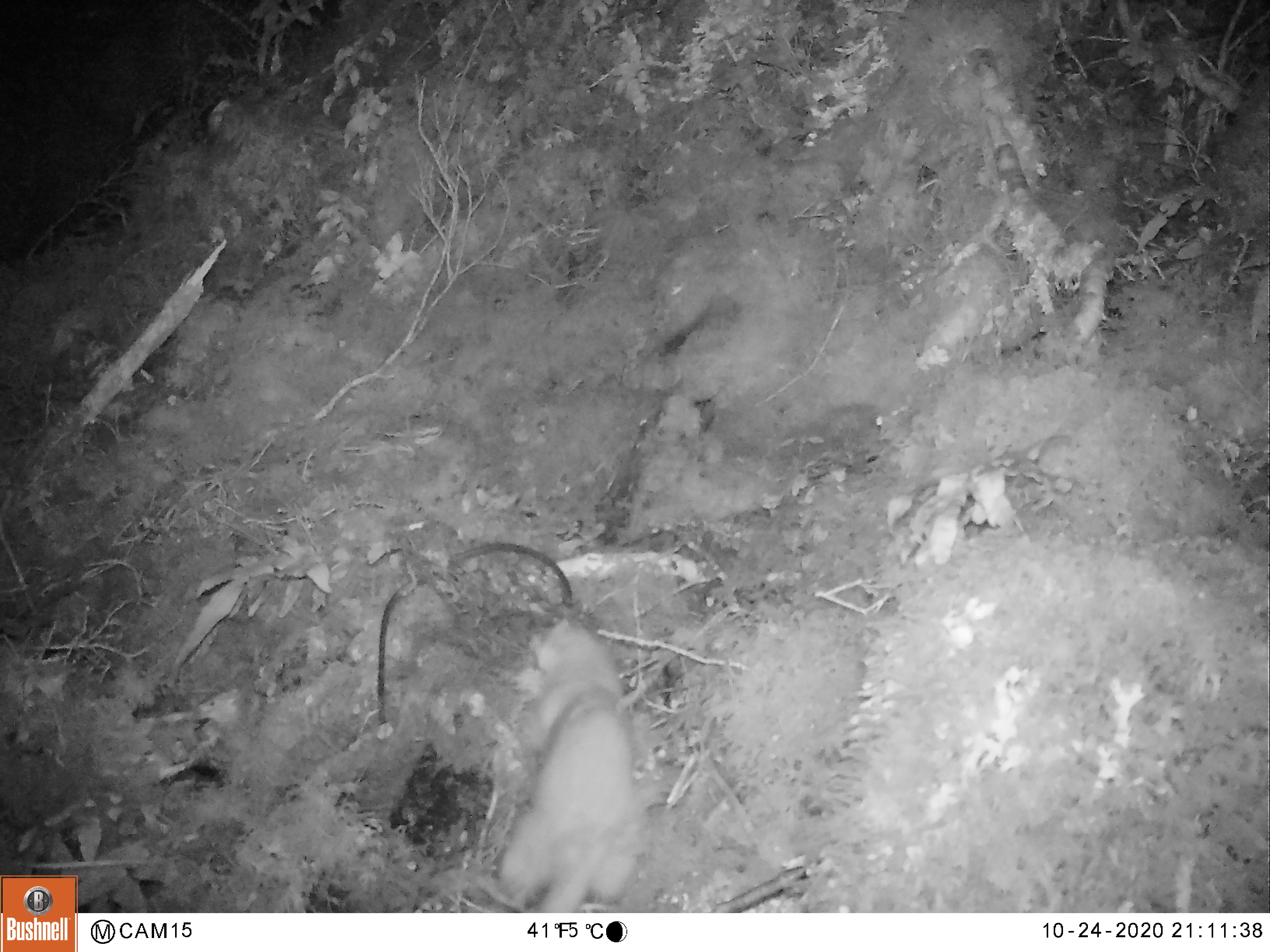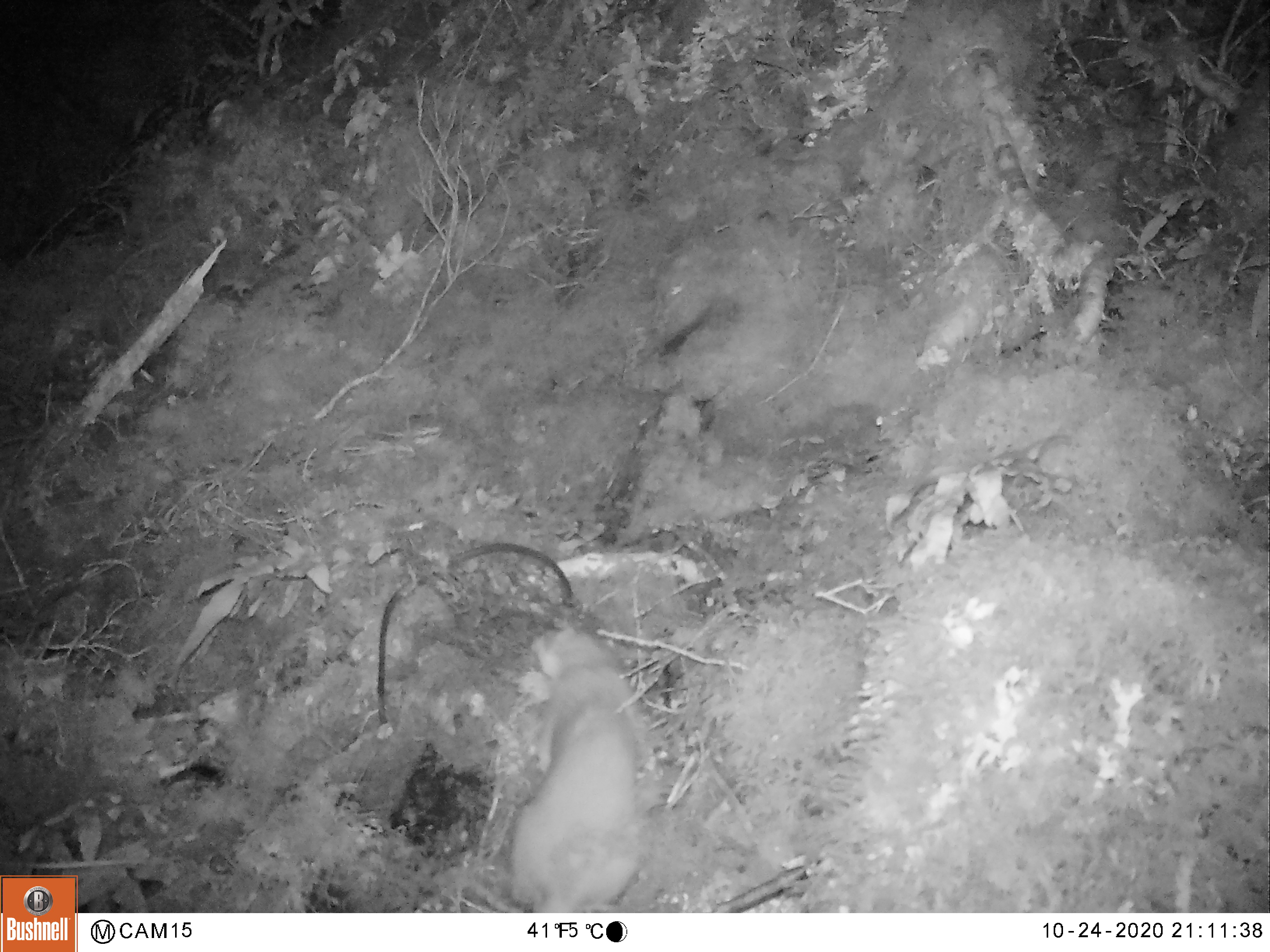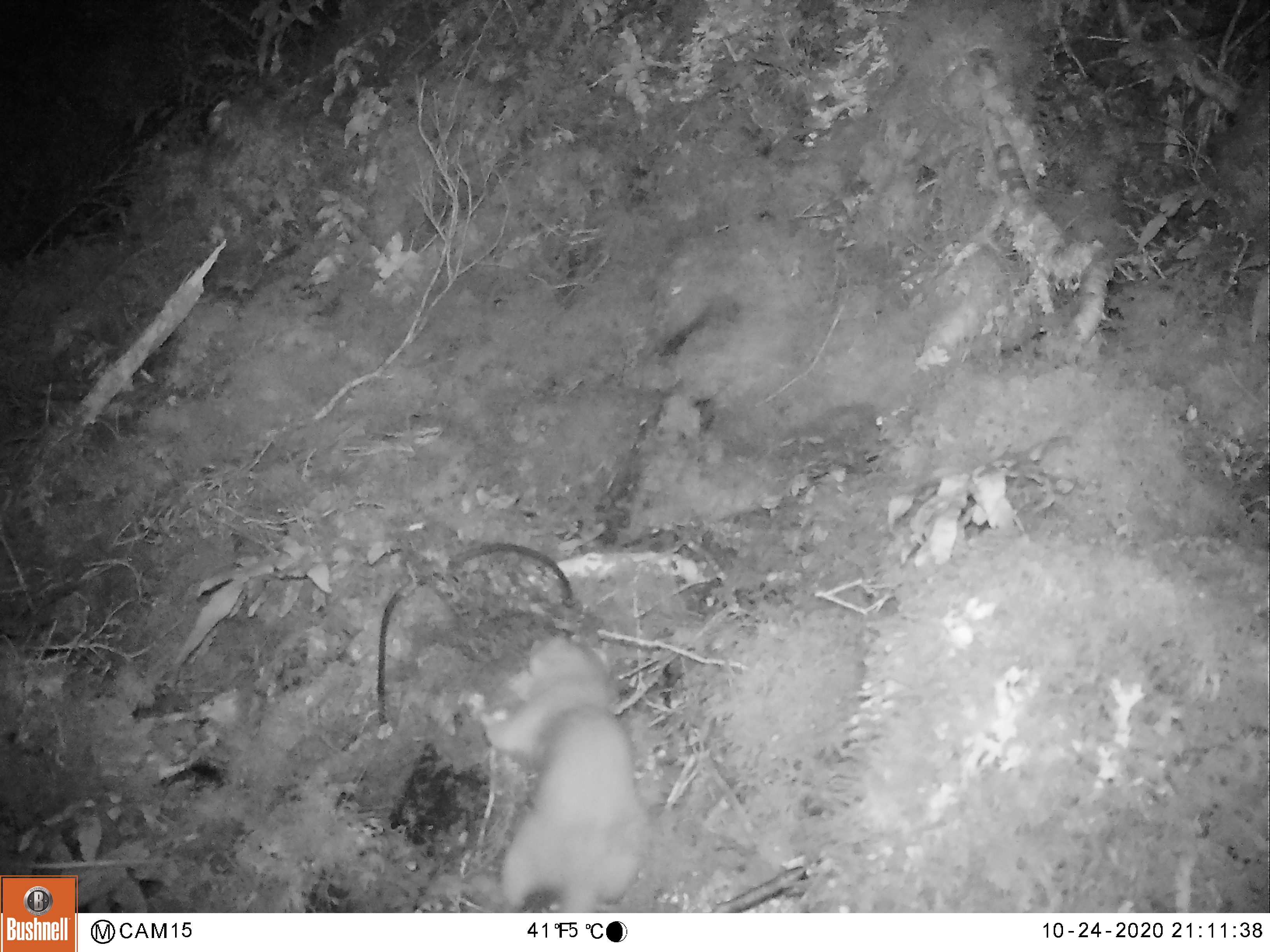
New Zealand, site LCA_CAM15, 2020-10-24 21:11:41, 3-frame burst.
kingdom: Animalia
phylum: Chordata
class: Mammalia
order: Carnivora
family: Mustelidae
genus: Mustela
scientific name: Mustela erminea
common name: stoat